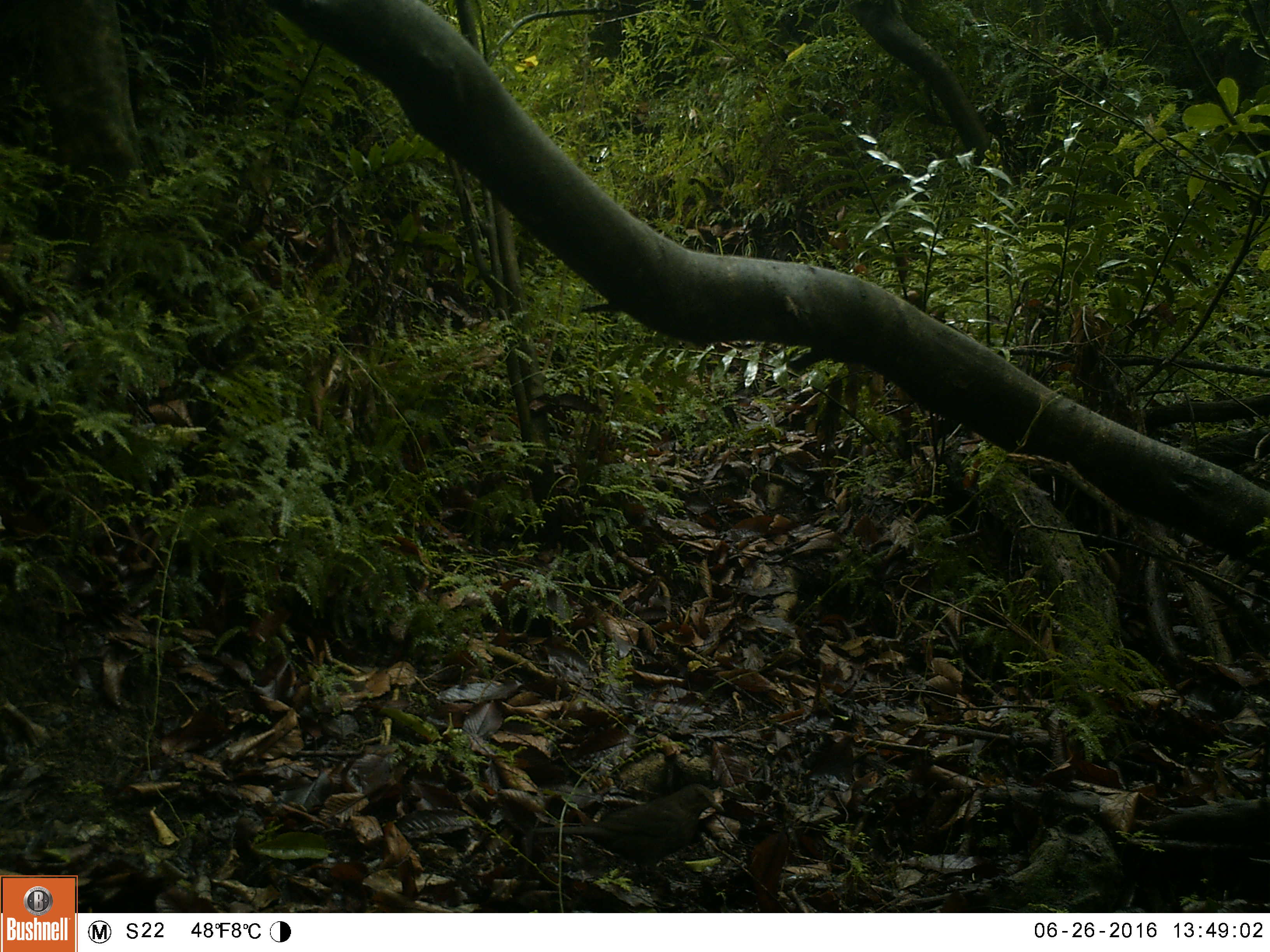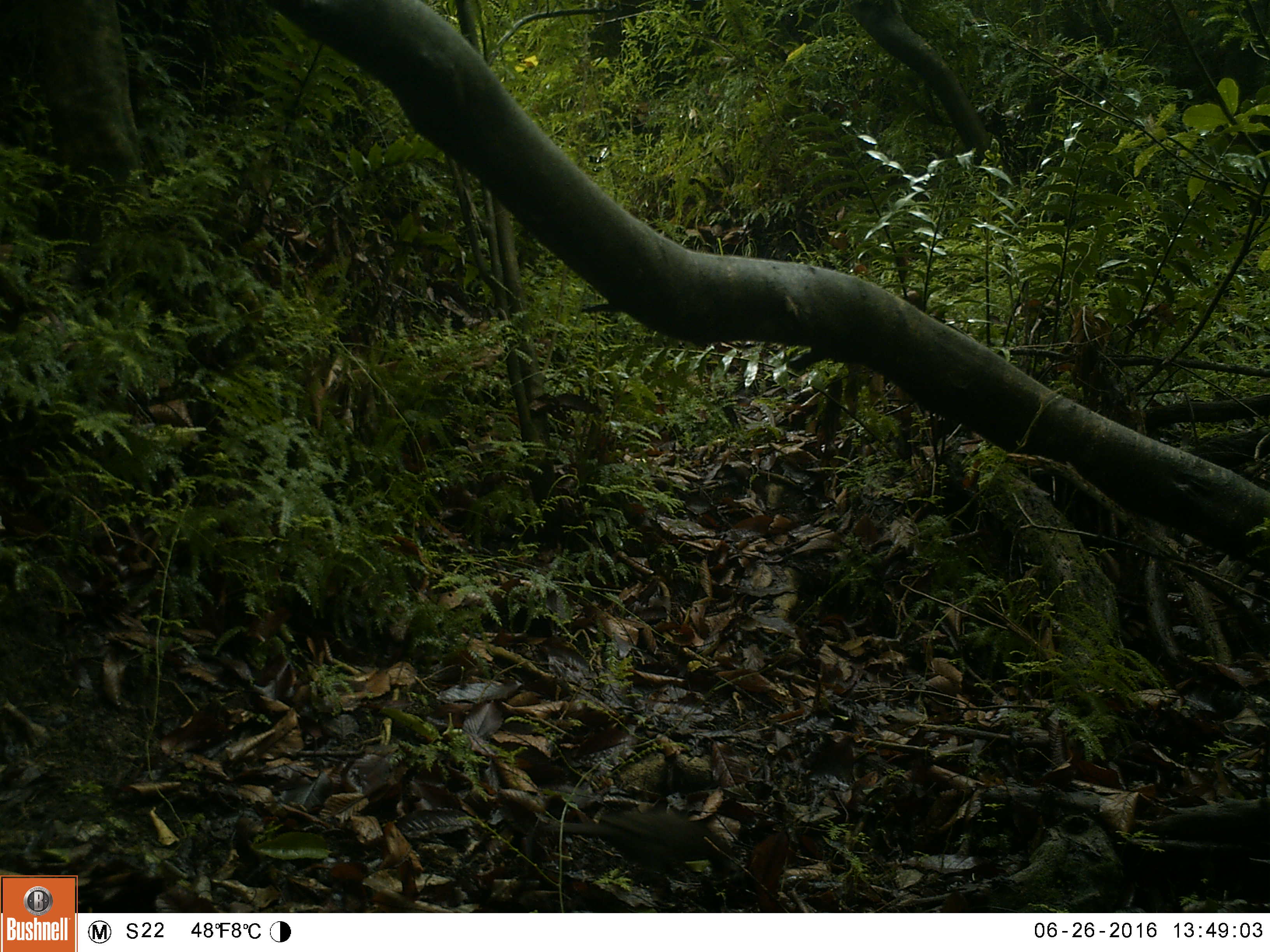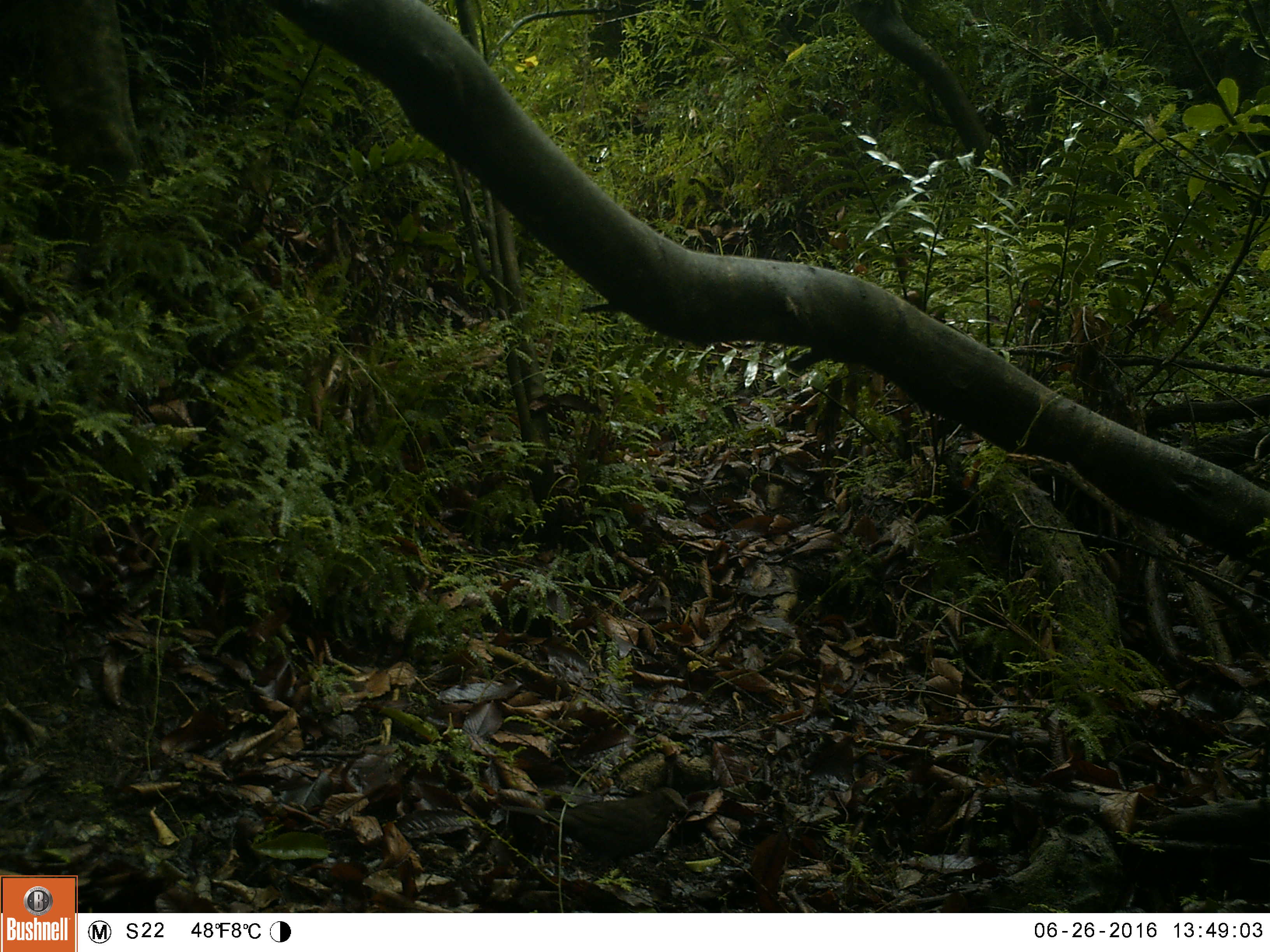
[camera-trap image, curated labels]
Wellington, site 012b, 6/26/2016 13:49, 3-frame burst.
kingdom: Animalia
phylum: Chordata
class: Aves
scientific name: Aves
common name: bird